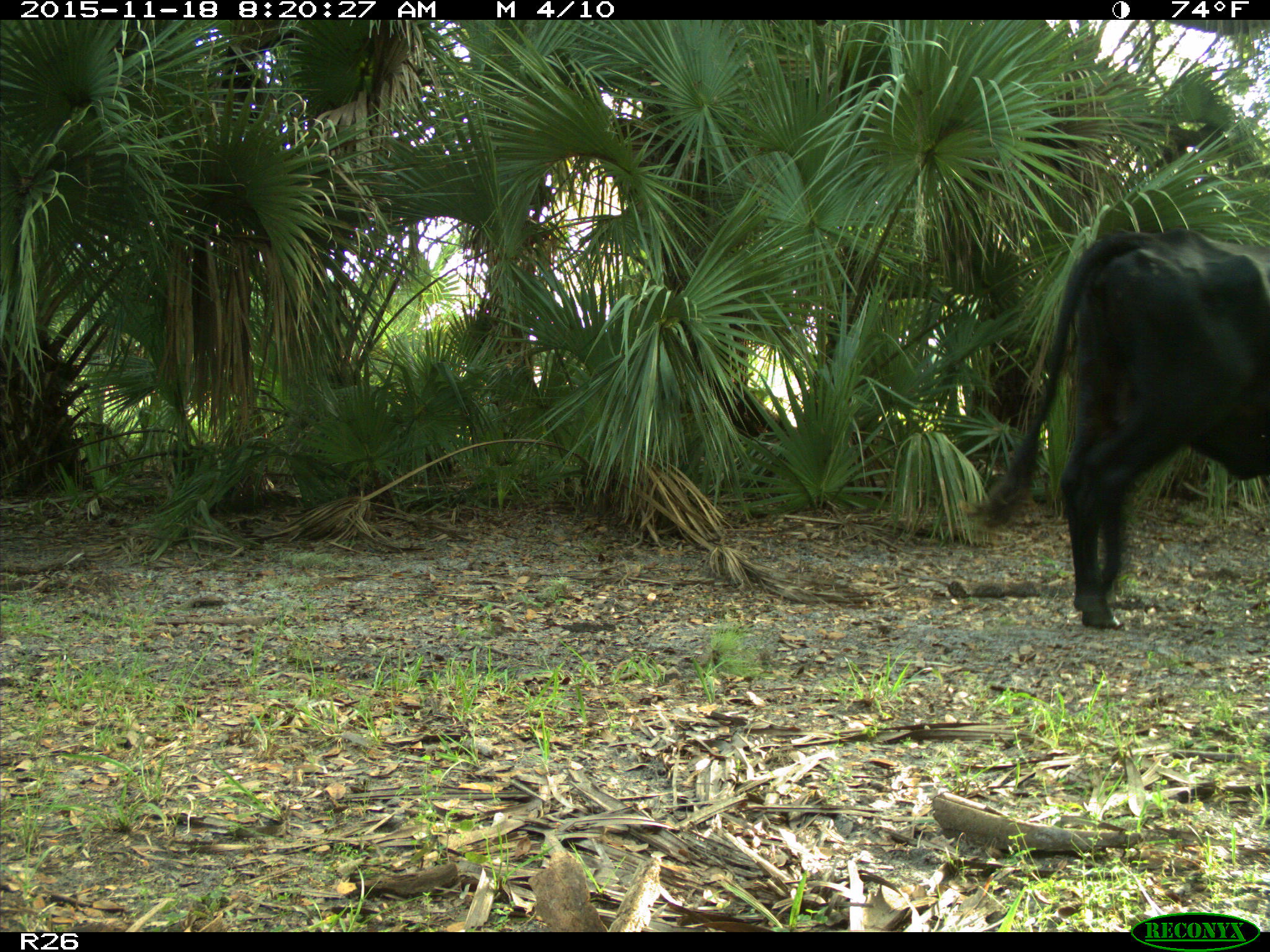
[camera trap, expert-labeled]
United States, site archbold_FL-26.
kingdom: Animalia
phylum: Chordata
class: Mammalia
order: Artiodactyla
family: Bovidae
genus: Bos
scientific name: Bos taurus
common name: domestic cow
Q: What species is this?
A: Bos taurus (domestic cow).